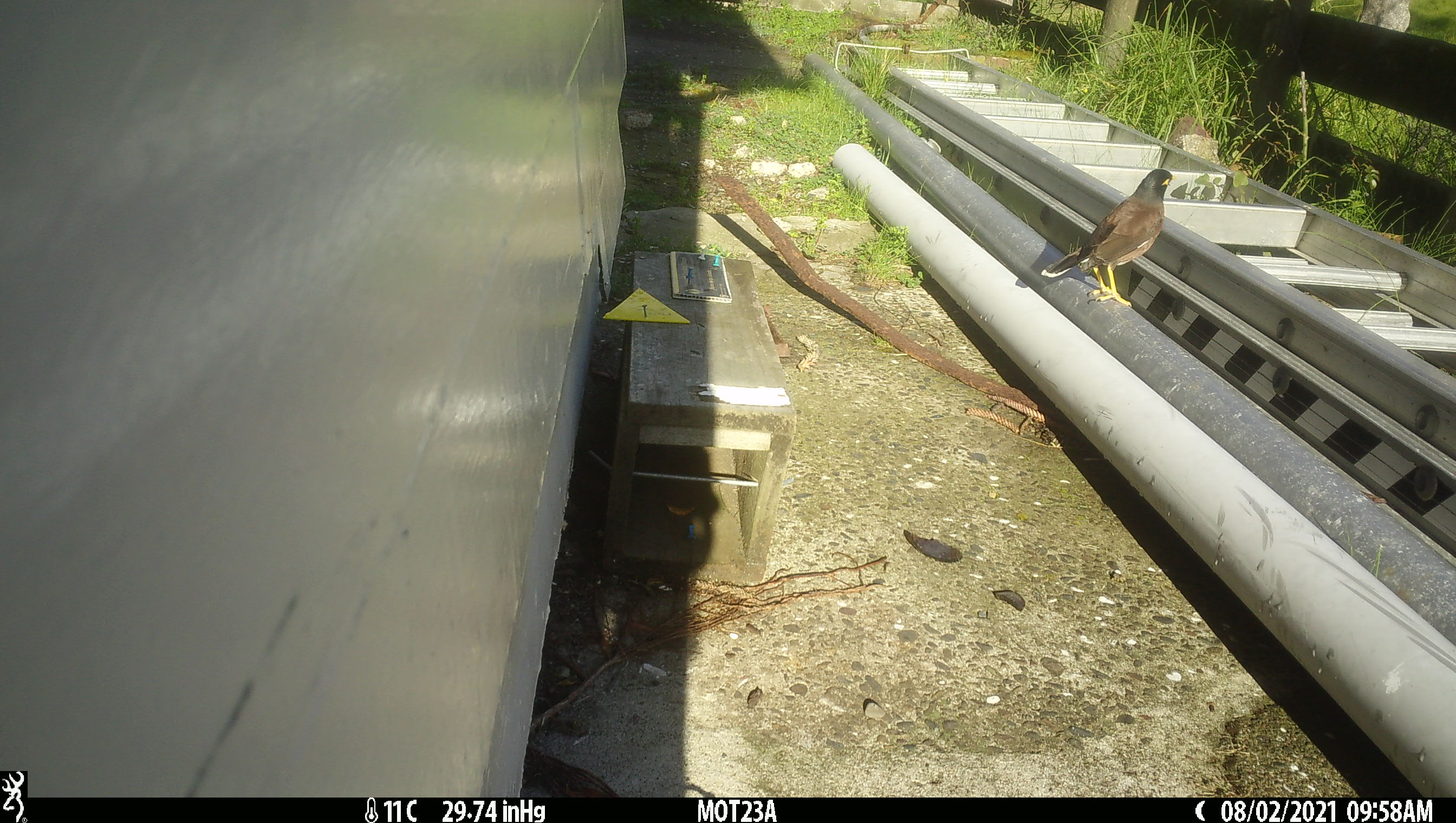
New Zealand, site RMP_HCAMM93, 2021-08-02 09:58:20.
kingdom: Animalia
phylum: Chordata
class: Aves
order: Passeriformes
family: Sturnidae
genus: Acridotheres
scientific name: Acridotheres tristis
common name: common myna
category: myna